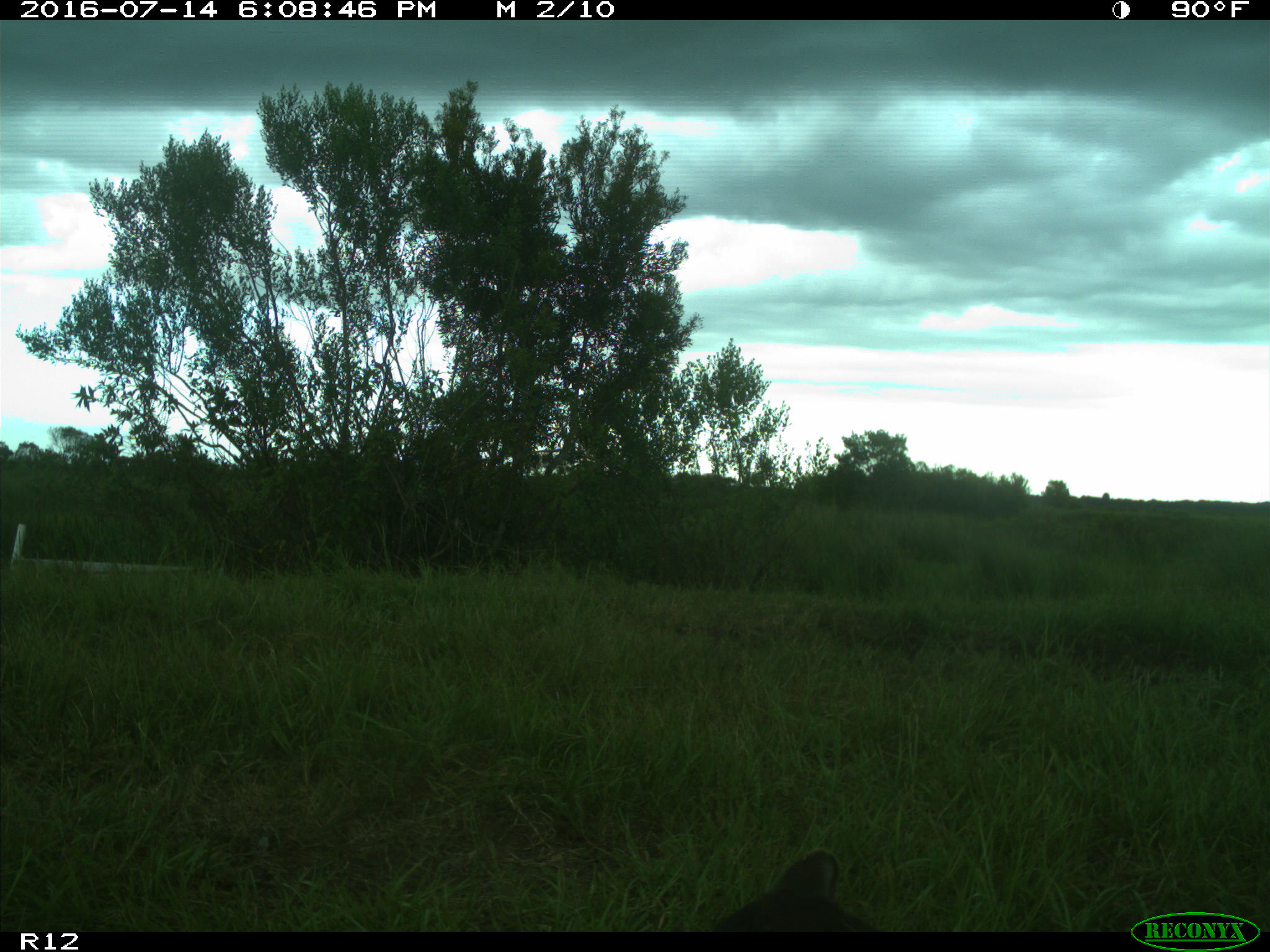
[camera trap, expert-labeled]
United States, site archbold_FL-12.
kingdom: Animalia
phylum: Chordata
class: Mammalia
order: Artiodactyla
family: Bovidae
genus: Bos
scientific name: Bos taurus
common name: domestic cow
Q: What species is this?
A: Bos taurus (domestic cow).